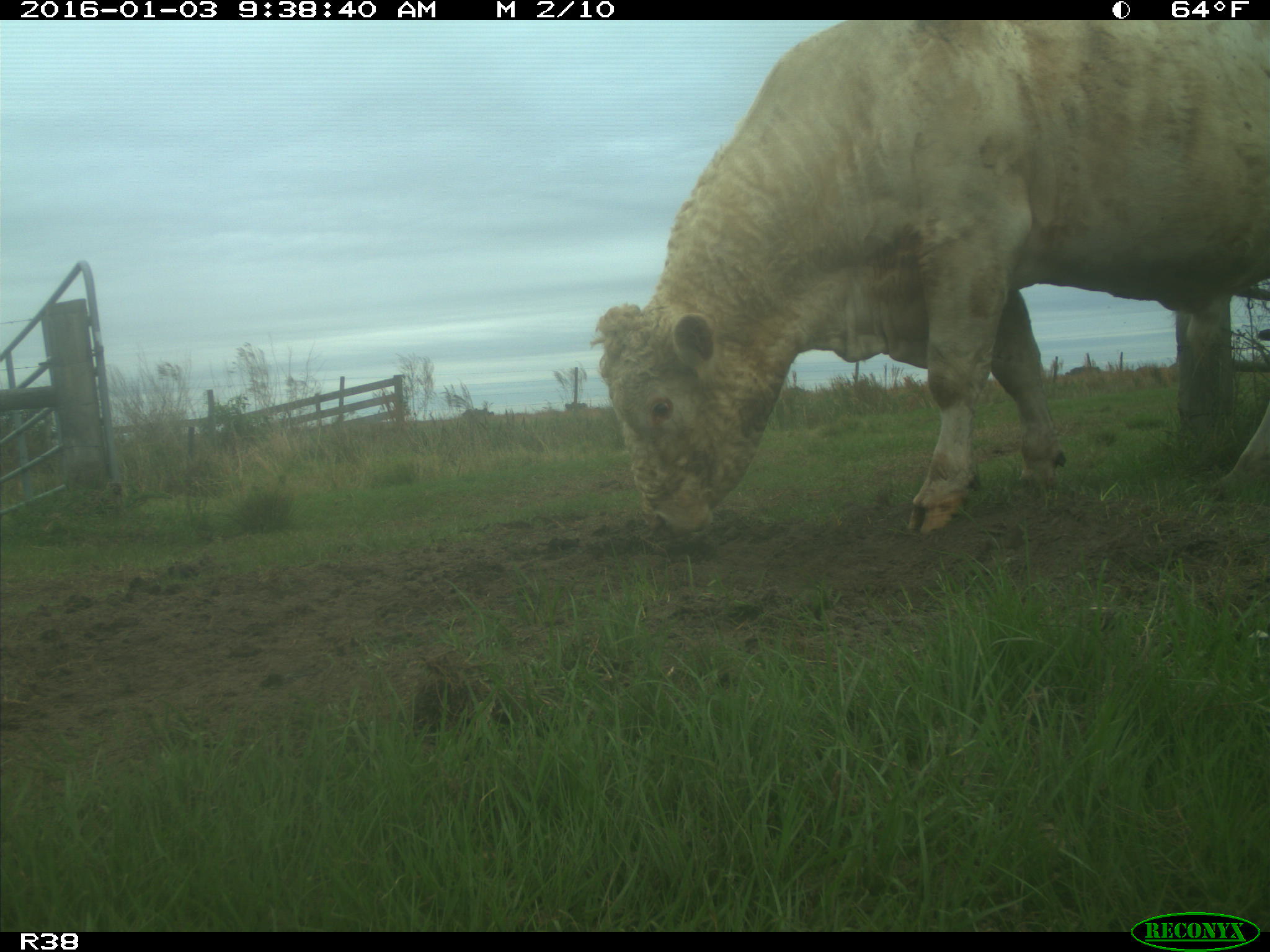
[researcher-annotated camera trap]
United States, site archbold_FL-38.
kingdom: Animalia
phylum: Chordata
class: Mammalia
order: Artiodactyla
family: Bovidae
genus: Bos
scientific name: Bos taurus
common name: domestic cow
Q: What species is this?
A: Bos taurus (domestic cow).